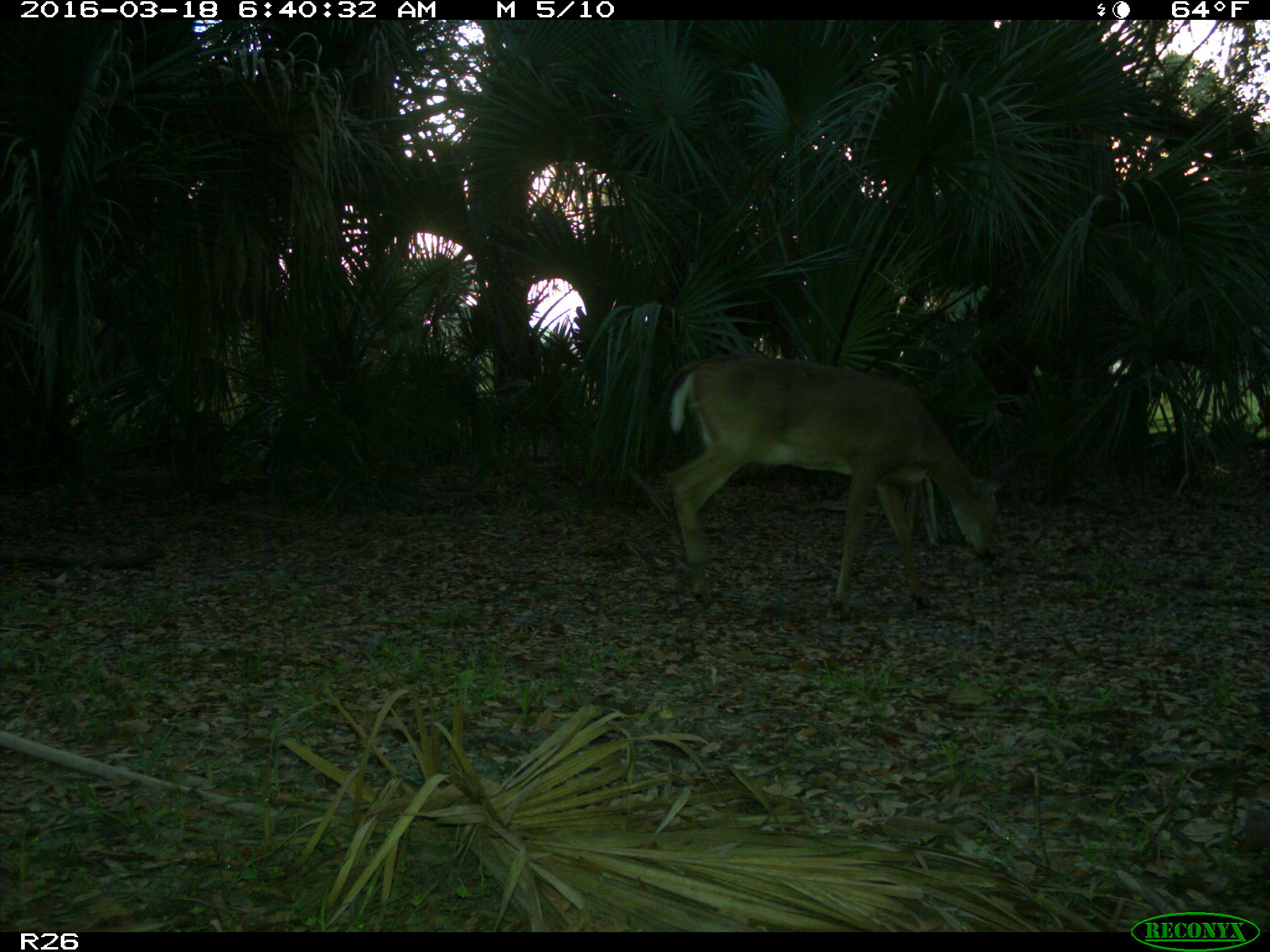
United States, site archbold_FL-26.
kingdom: Animalia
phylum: Chordata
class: Mammalia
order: Artiodactyla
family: Cervidae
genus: Odocoileus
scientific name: Odocoileus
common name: deer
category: unidentified deer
Unidentified deer (deer) (Odocoileus).